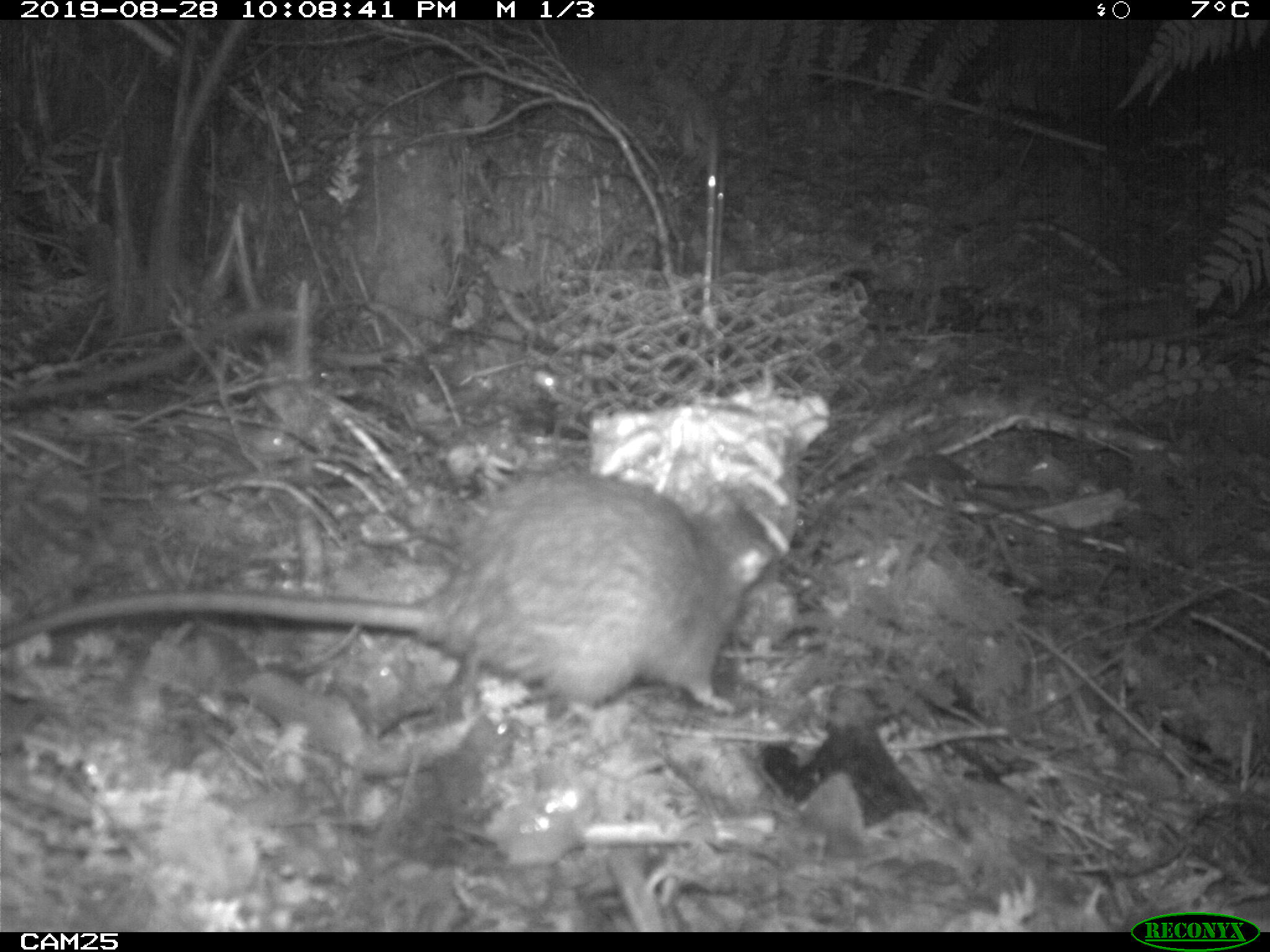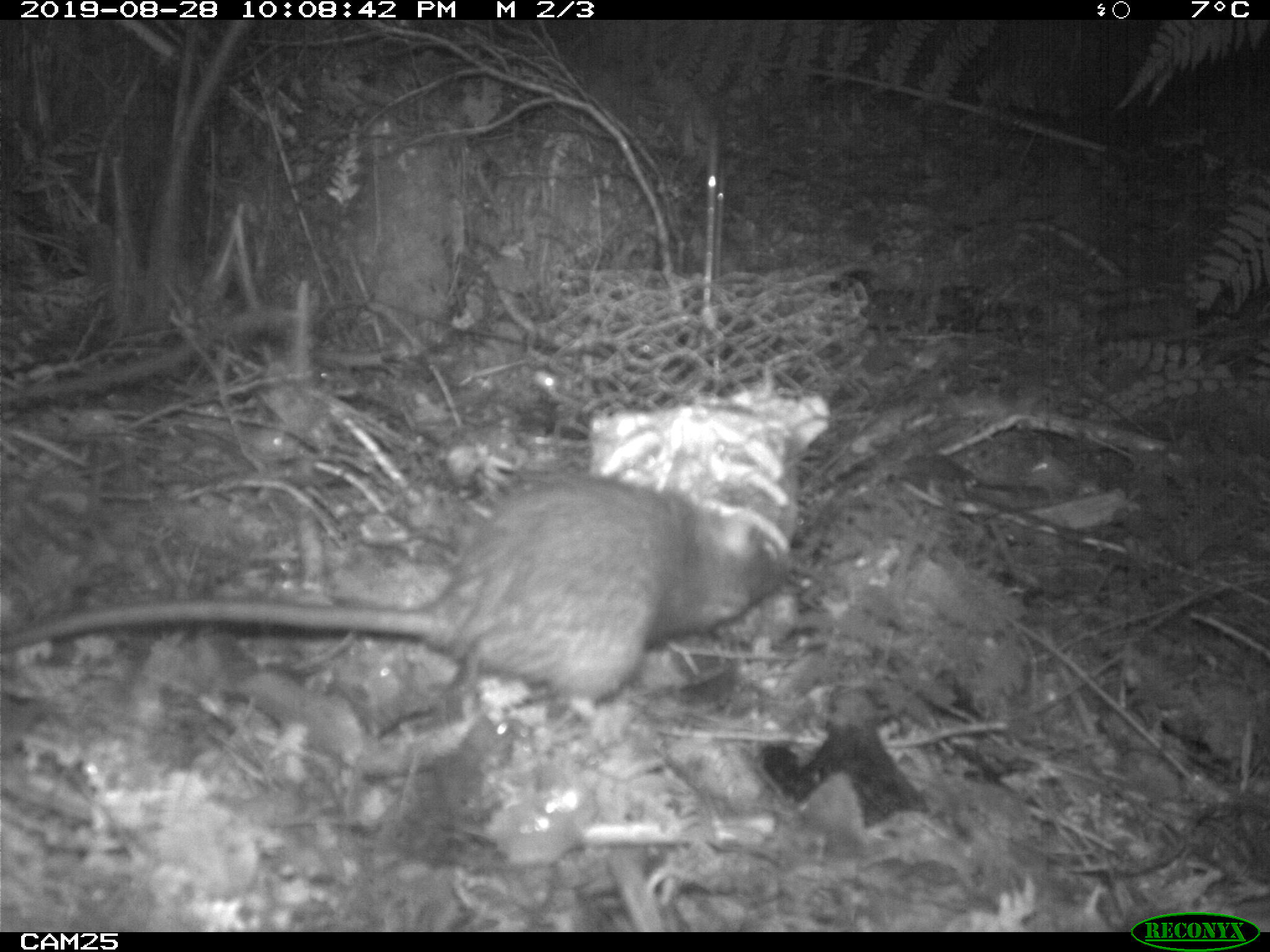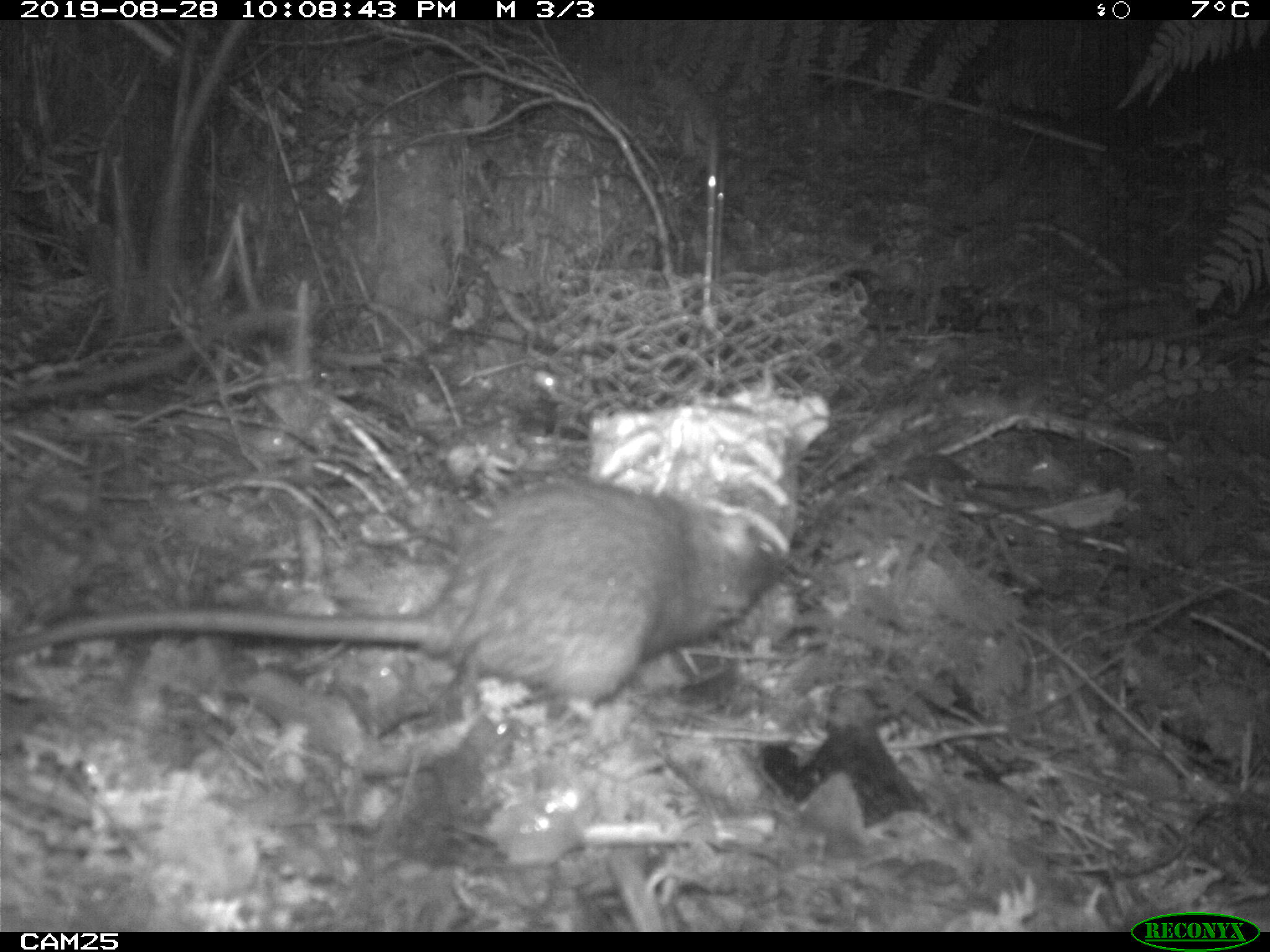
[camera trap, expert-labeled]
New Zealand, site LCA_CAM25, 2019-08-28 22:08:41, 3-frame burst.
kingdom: Animalia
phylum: Chordata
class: Mammalia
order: Rodentia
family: Muridae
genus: Rattus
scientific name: Rattus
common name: rat